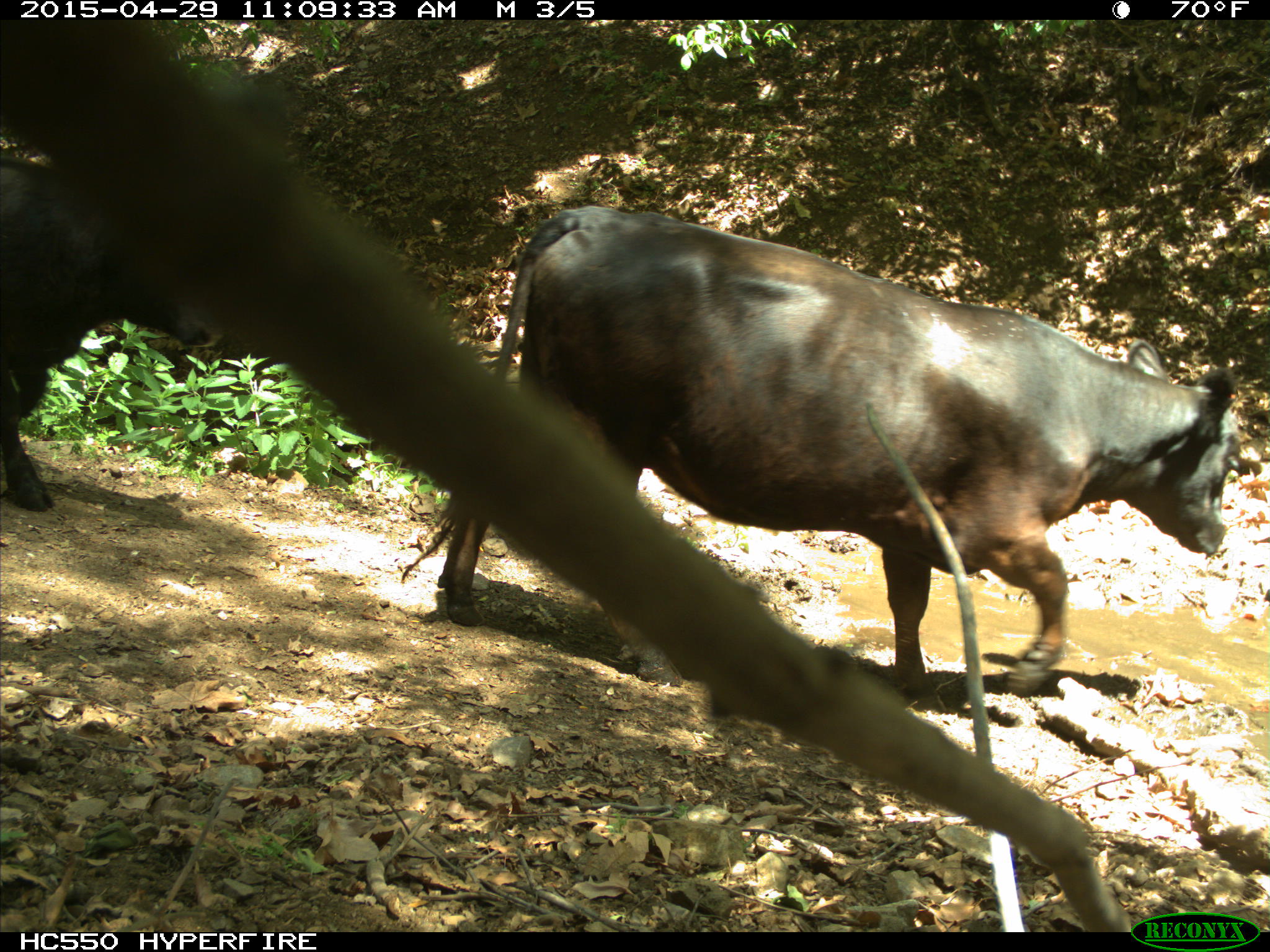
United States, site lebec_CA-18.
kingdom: Animalia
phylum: Chordata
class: Mammalia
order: Artiodactyla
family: Bovidae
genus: Bos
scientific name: Bos taurus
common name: domestic cow